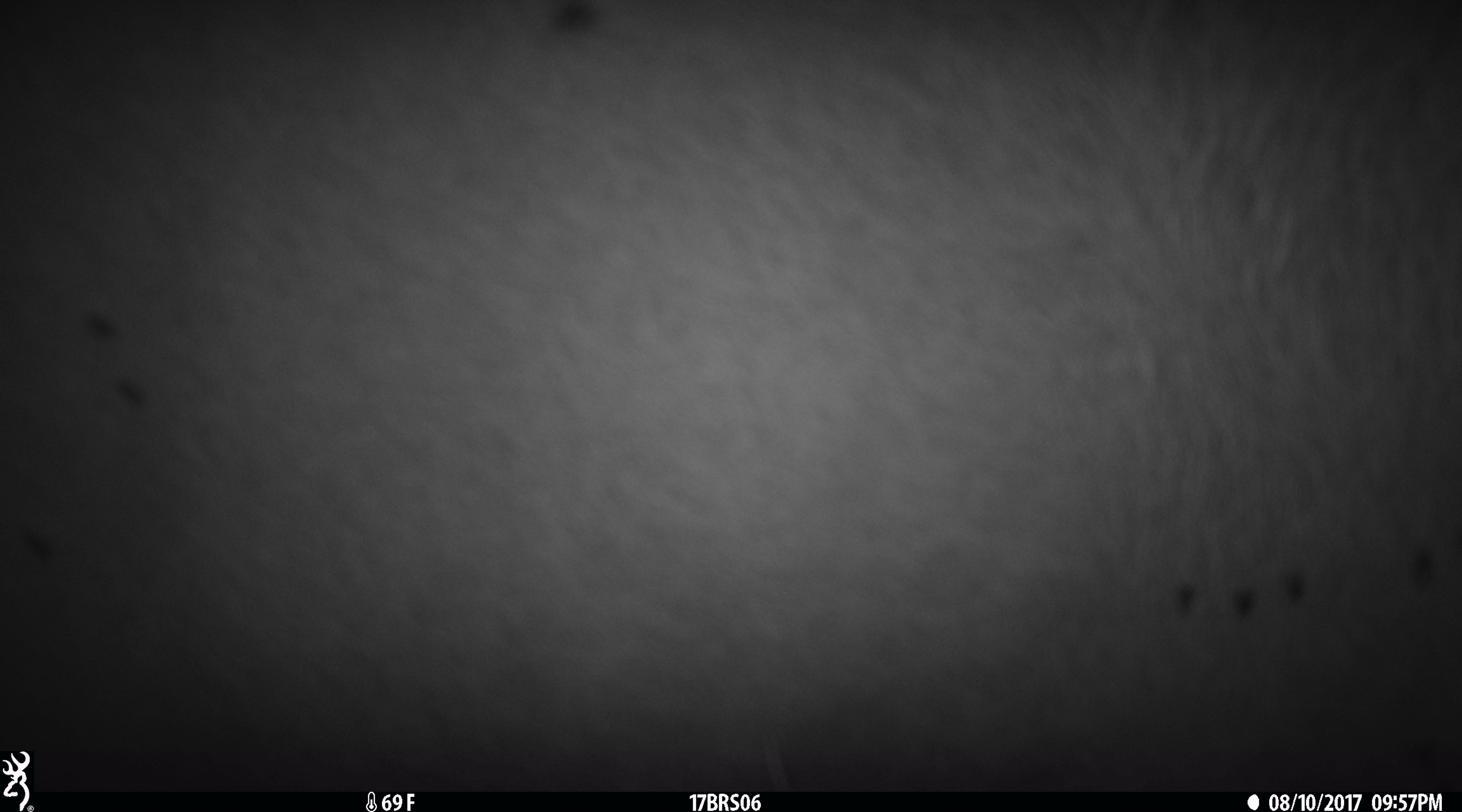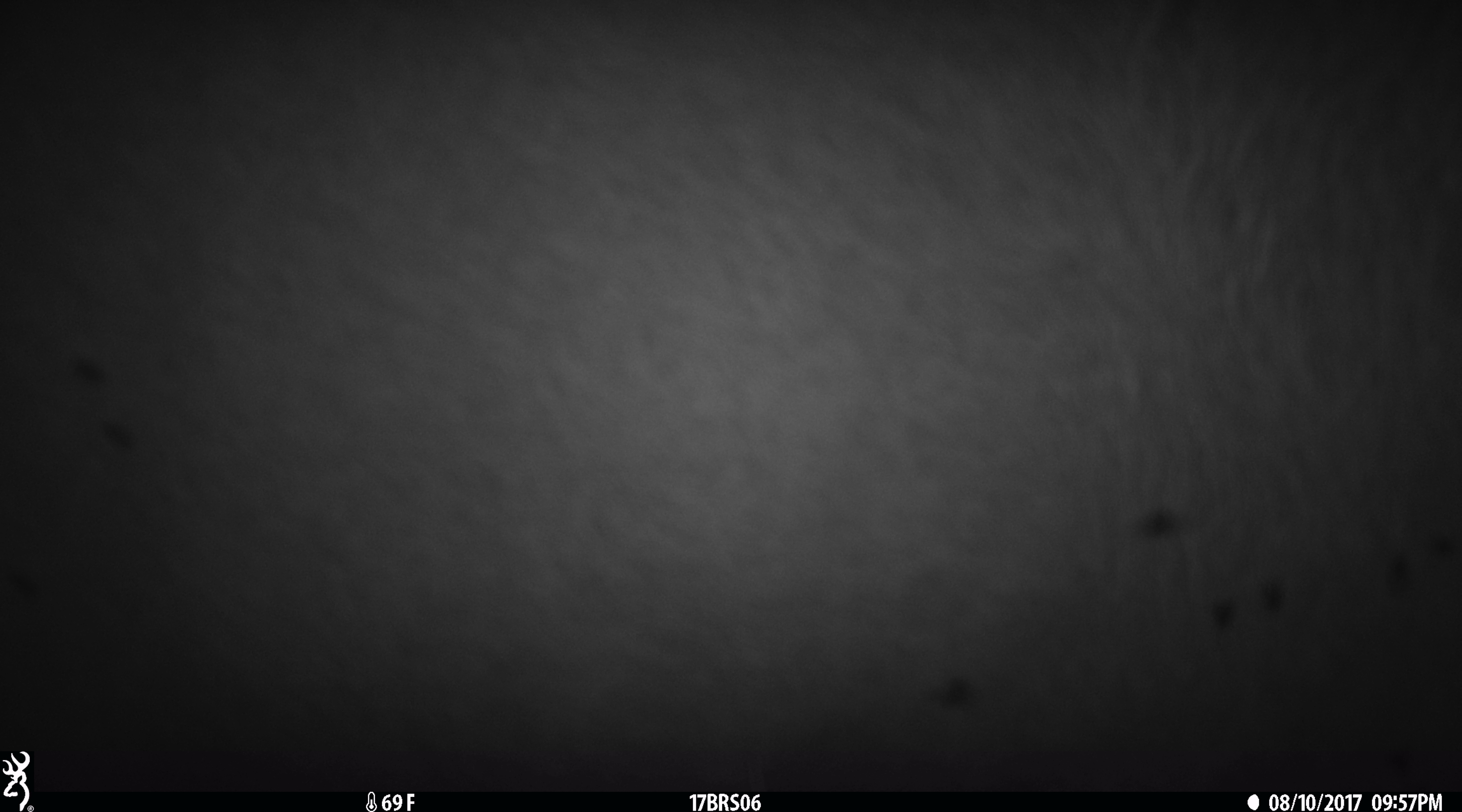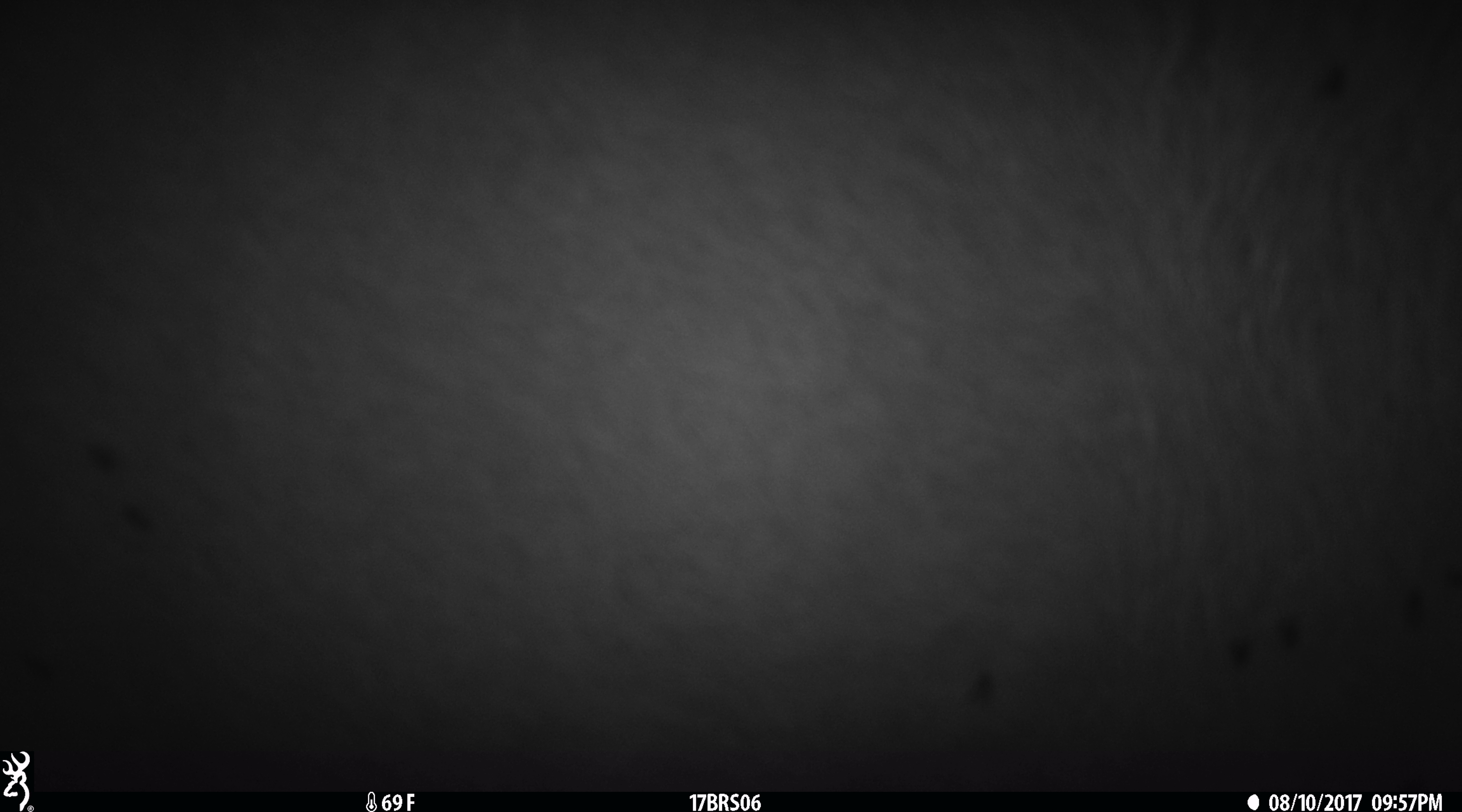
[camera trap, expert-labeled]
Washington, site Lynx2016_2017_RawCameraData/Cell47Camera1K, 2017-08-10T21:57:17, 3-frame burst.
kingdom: Animalia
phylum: Chordata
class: Mammalia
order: Artiodactyla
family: Bovidae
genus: Bos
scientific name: Bos taurus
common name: domestic cattle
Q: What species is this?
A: Domestic cattle (Bos taurus).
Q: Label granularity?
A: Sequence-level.